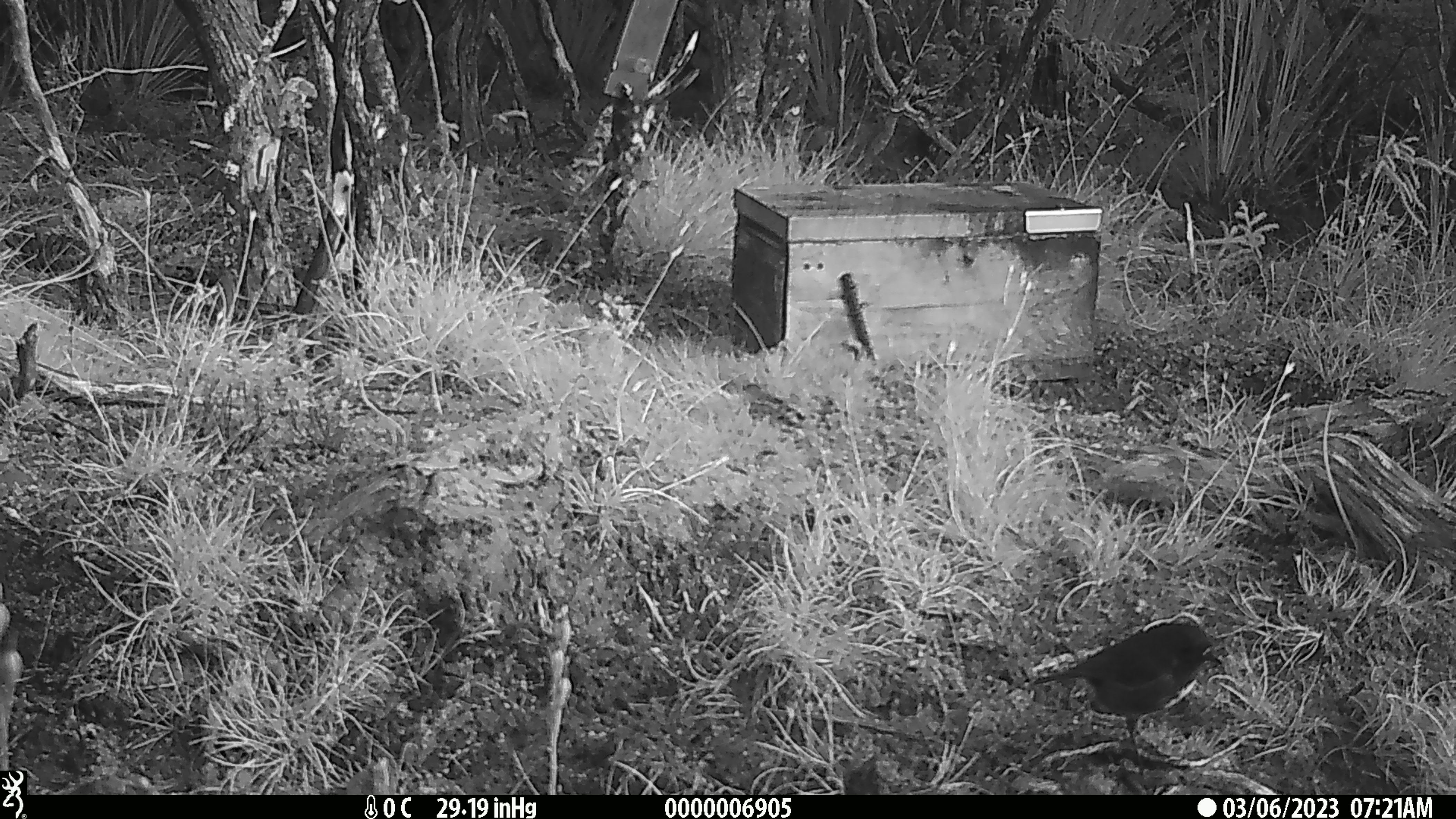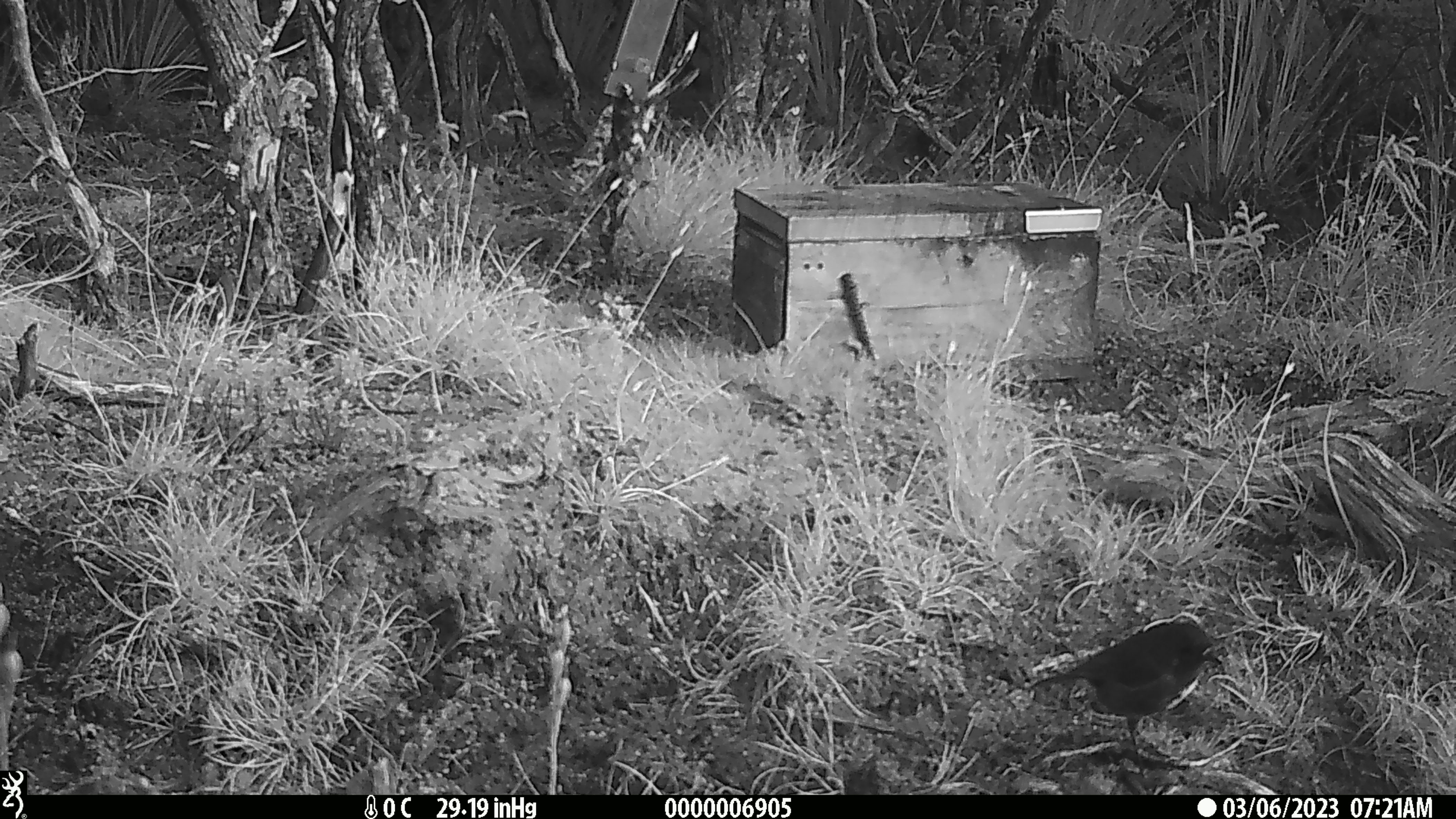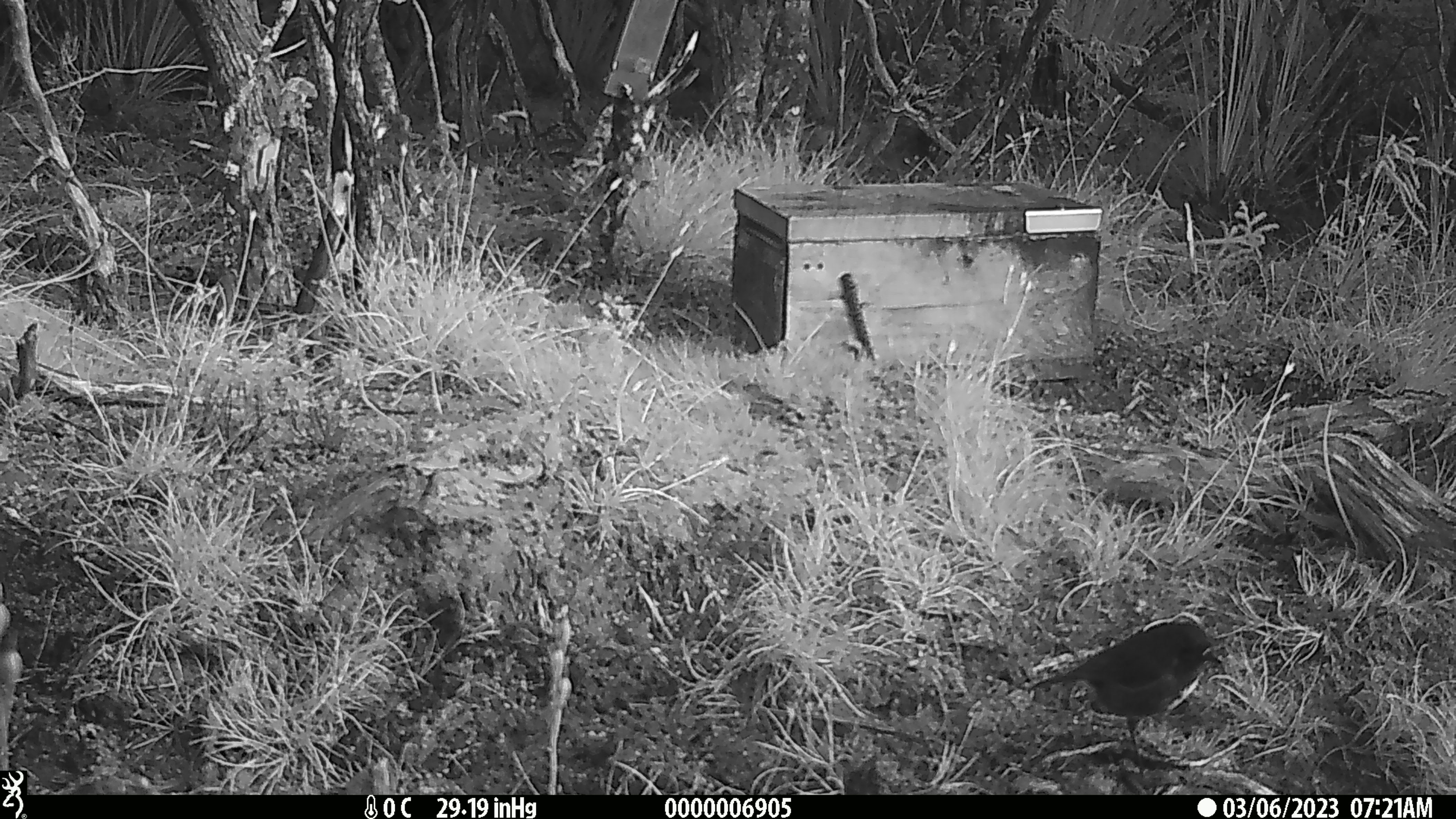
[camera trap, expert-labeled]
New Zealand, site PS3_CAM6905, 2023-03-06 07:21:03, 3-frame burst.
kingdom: Animalia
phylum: Chordata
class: Aves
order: Passeriformes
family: Petroicidae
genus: Petroica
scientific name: Petroica australis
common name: new zealand robin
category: robin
Robin (new zealand robin) (Petroica australis).